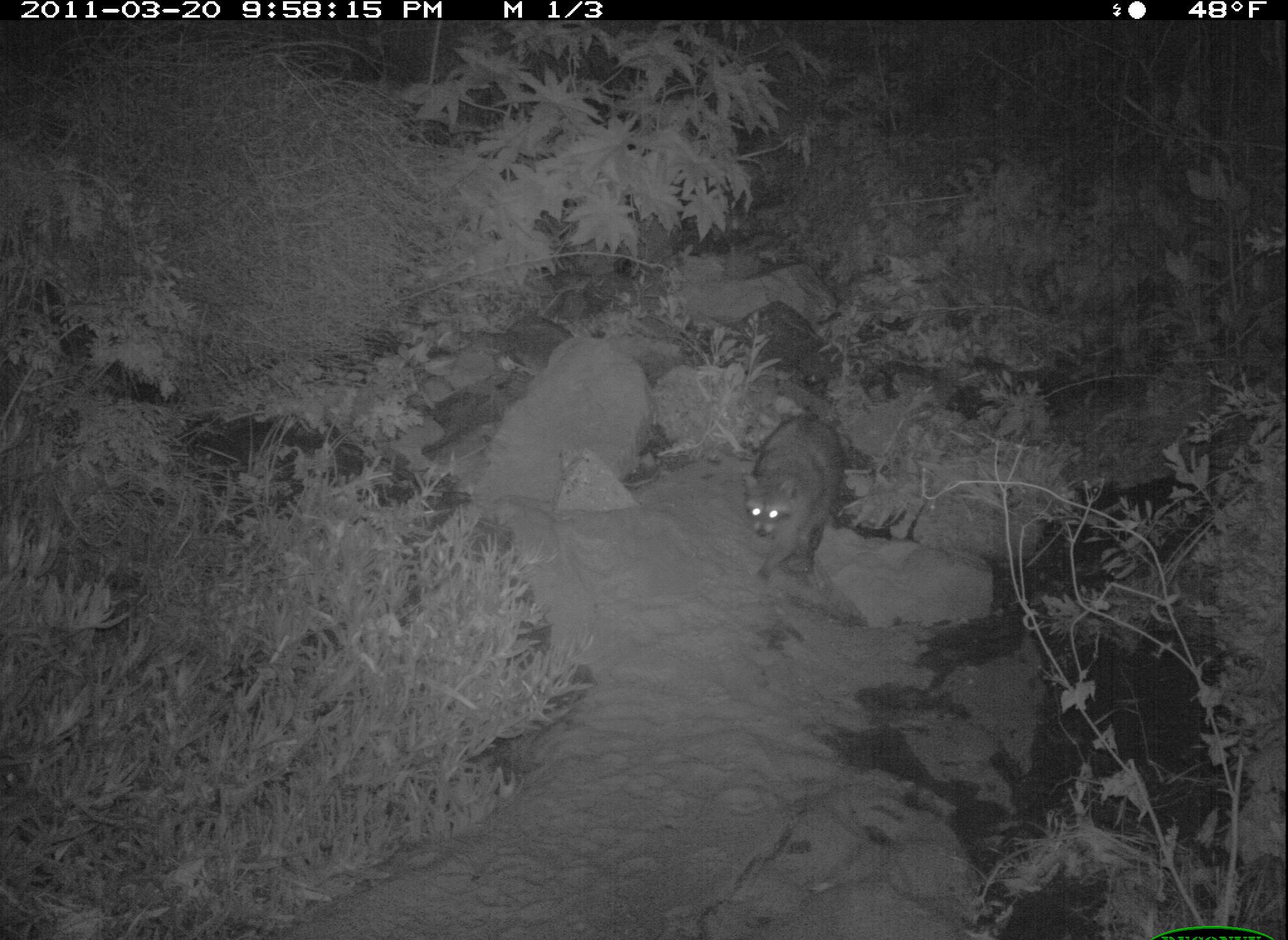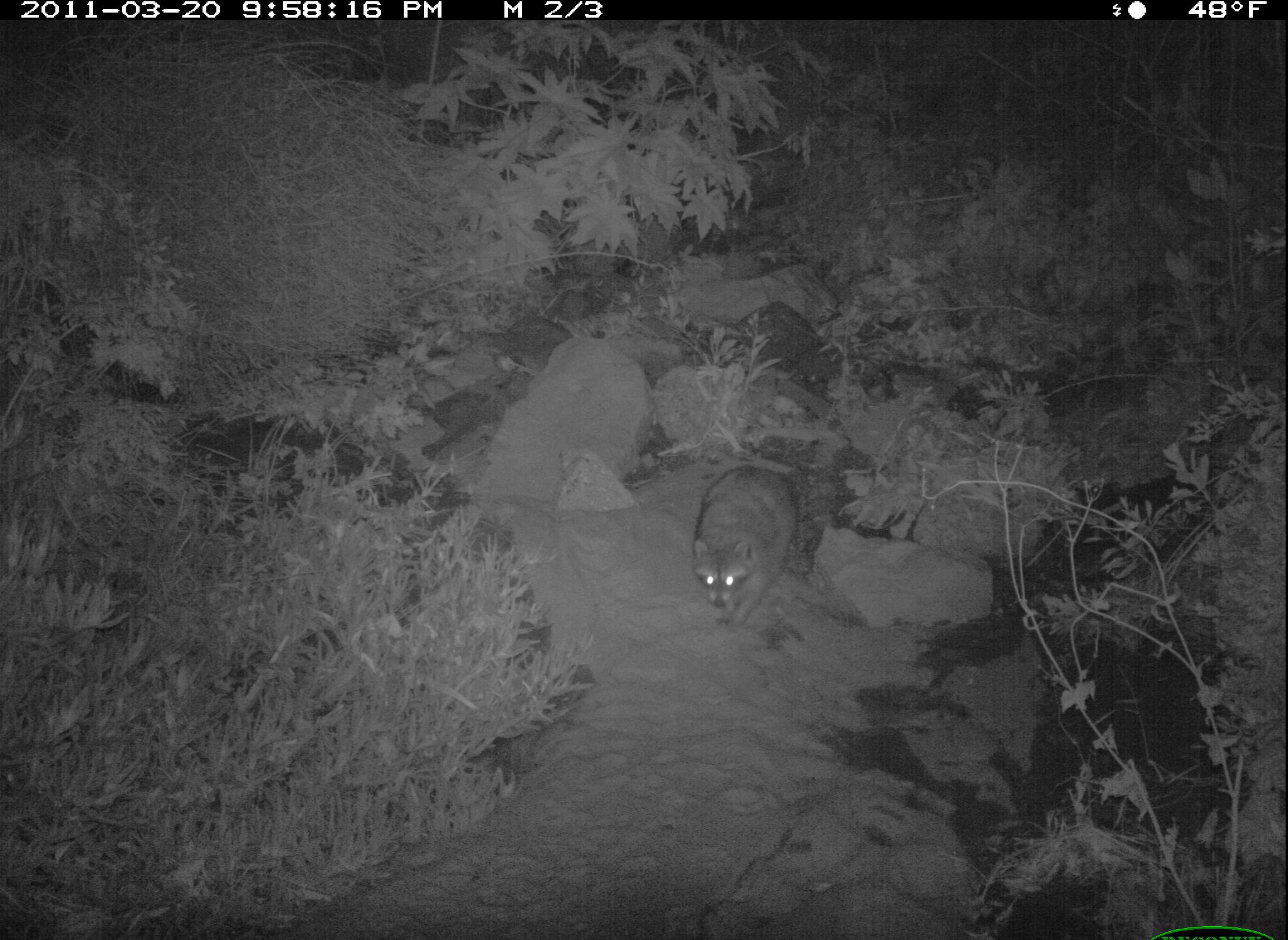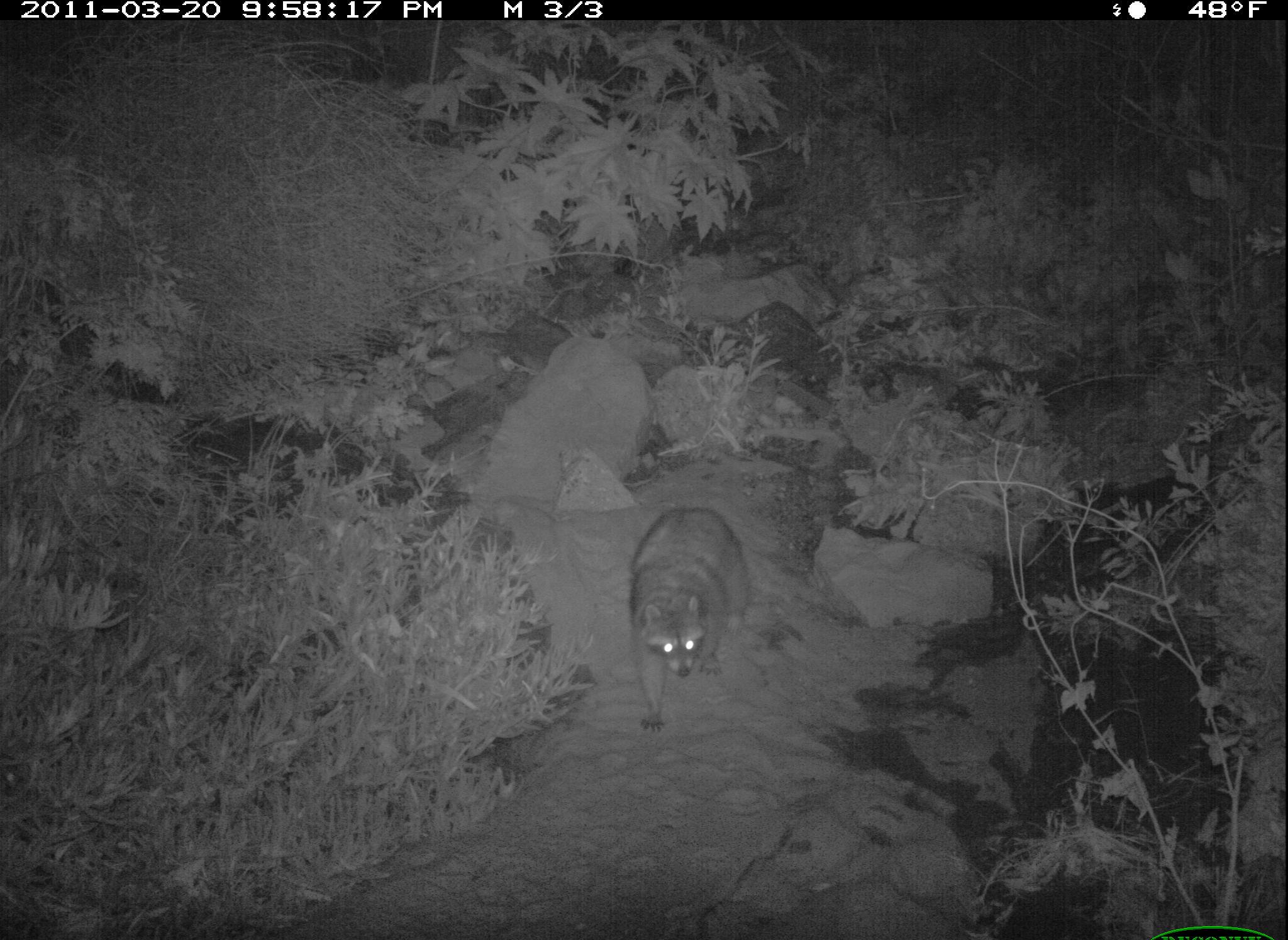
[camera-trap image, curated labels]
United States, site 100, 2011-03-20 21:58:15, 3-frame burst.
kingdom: Animalia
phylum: Chordata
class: Mammalia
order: Carnivora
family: Procyonidae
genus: Procyon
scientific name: Procyon lotor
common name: raccoon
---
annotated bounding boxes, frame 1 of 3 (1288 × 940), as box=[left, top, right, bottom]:
raccoon: box=[731, 411, 857, 593]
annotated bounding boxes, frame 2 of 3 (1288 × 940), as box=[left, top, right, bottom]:
raccoon: box=[687, 448, 813, 635]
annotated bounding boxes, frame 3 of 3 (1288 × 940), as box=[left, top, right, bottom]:
raccoon: box=[609, 504, 766, 733]